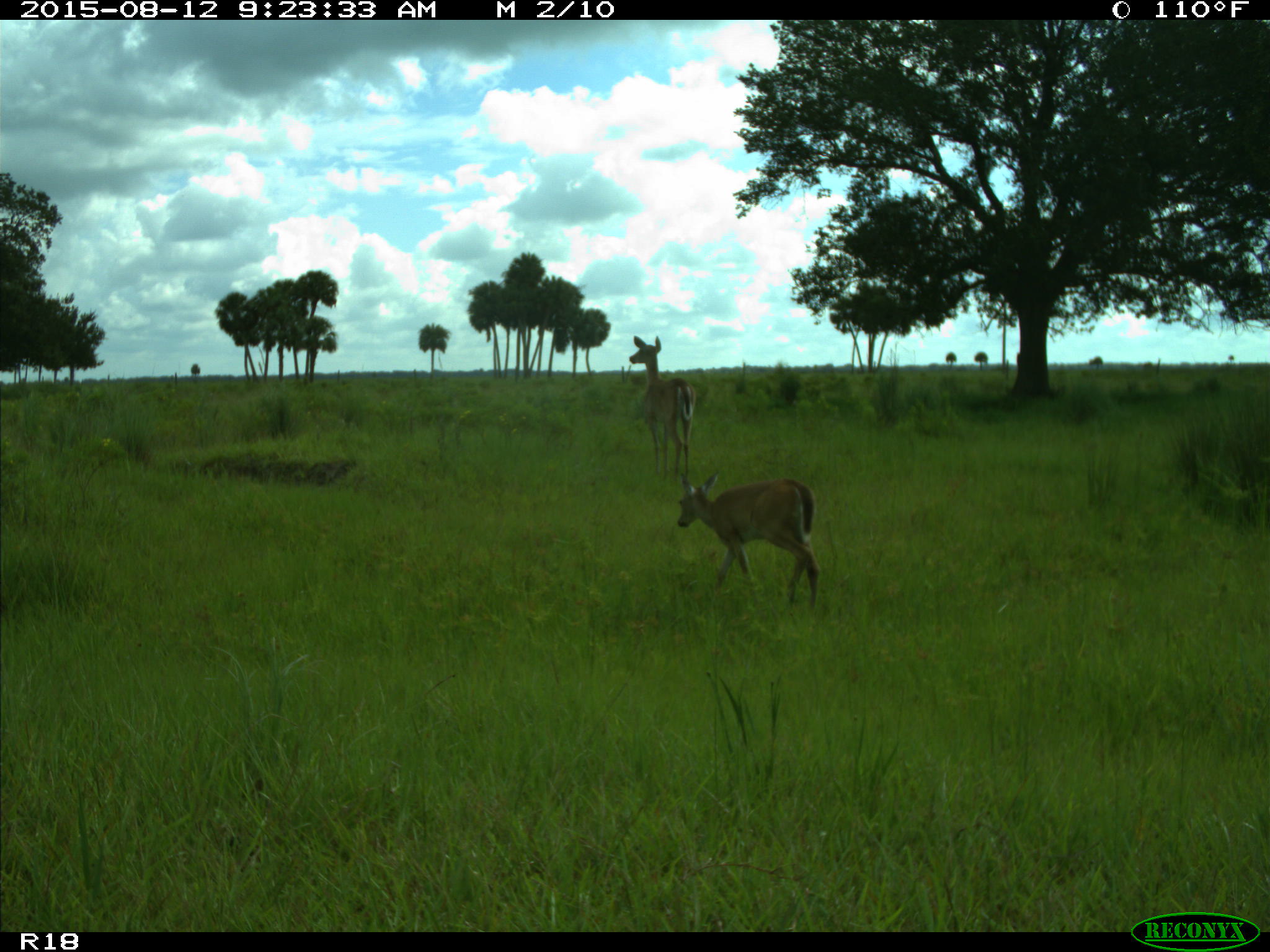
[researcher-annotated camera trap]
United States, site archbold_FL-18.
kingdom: Animalia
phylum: Chordata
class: Mammalia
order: Artiodactyla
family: Cervidae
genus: Odocoileus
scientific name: Odocoileus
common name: deer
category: unidentified deer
Unidentified deer (deer) (Odocoileus).